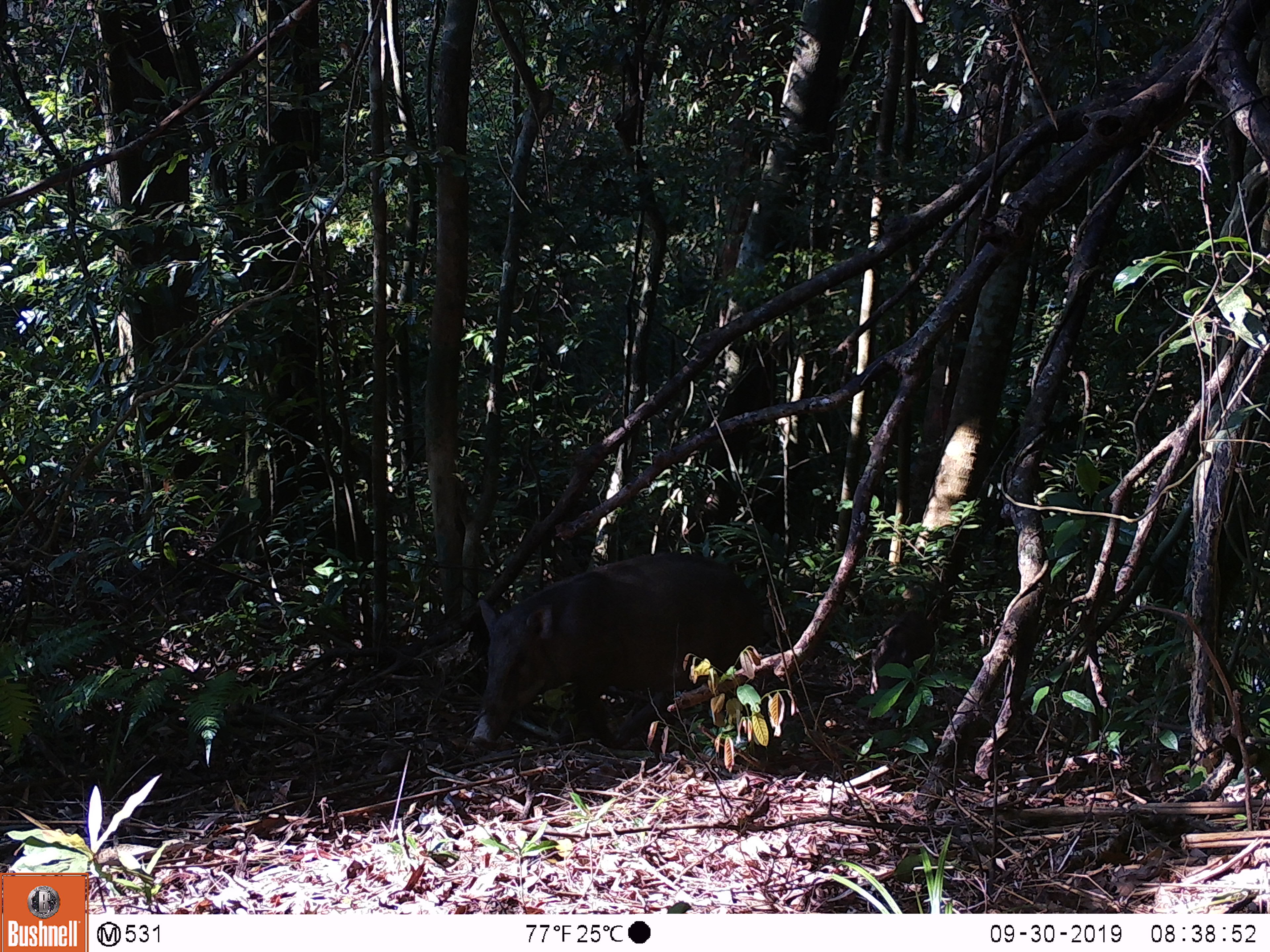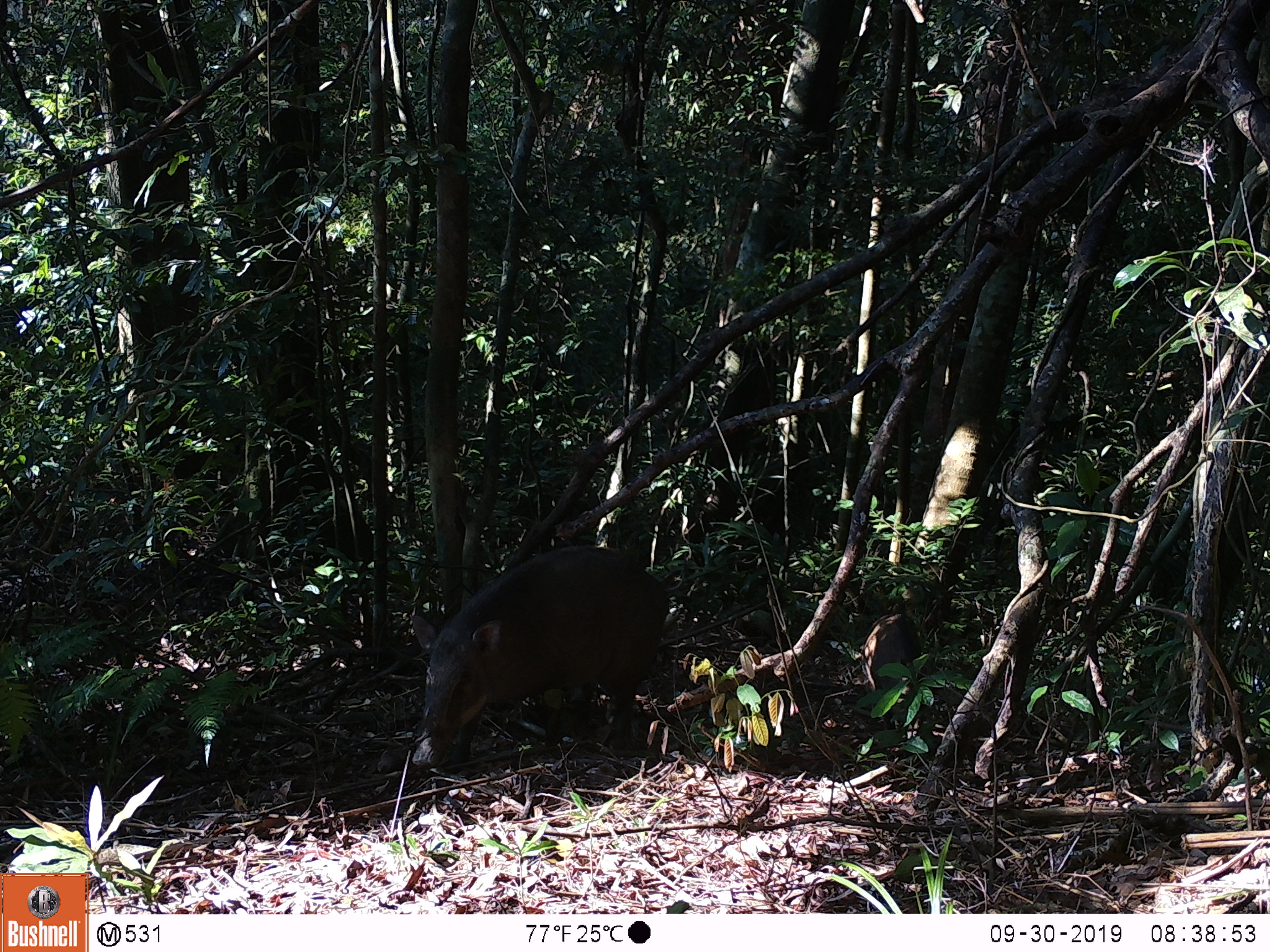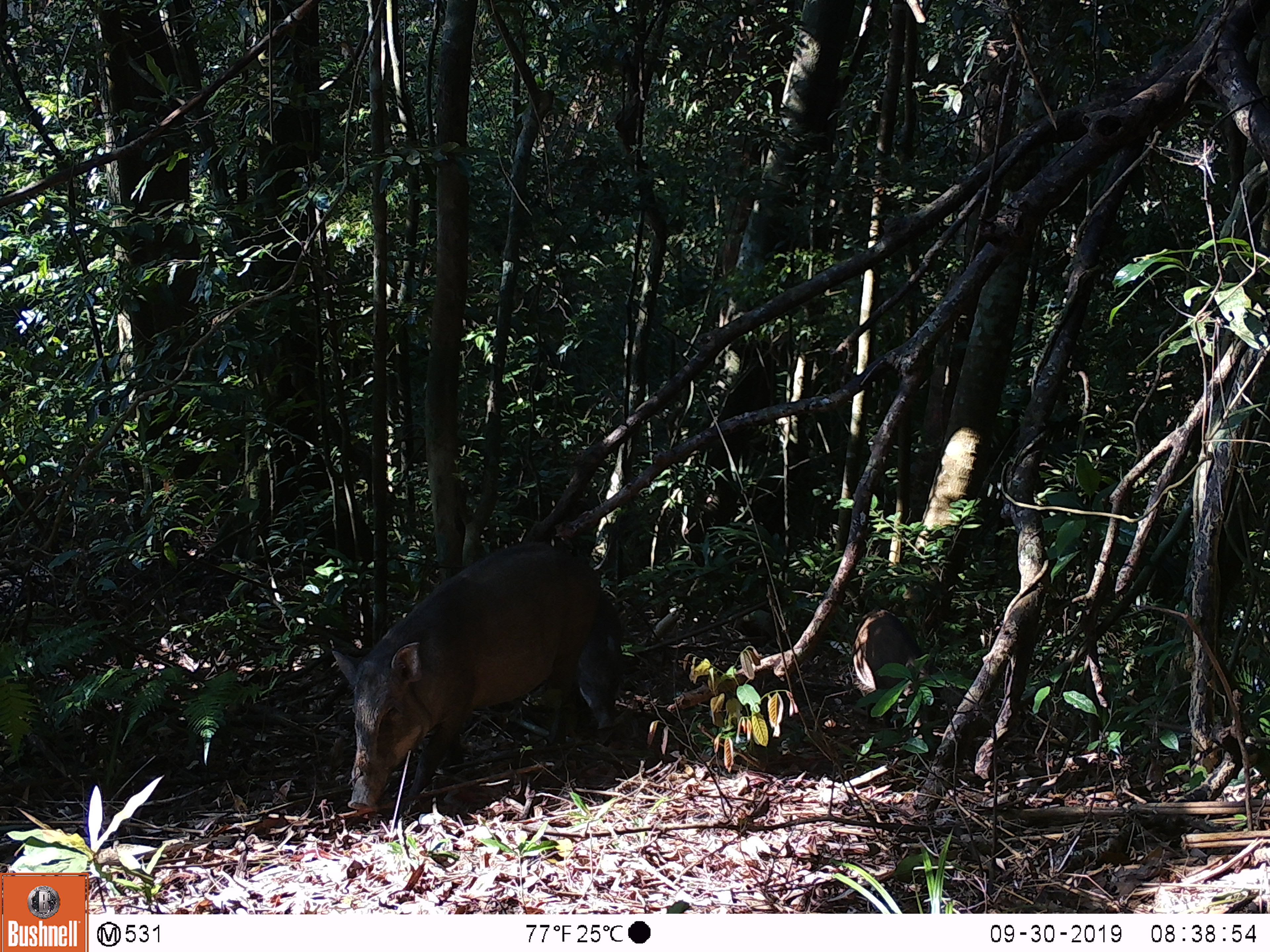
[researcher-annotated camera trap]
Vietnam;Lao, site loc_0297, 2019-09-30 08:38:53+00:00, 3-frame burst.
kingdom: Animalia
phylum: Chordata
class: Mammalia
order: Artiodactyla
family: Suidae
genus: Sus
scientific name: Sus scrofa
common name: eurasian wild pig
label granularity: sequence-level